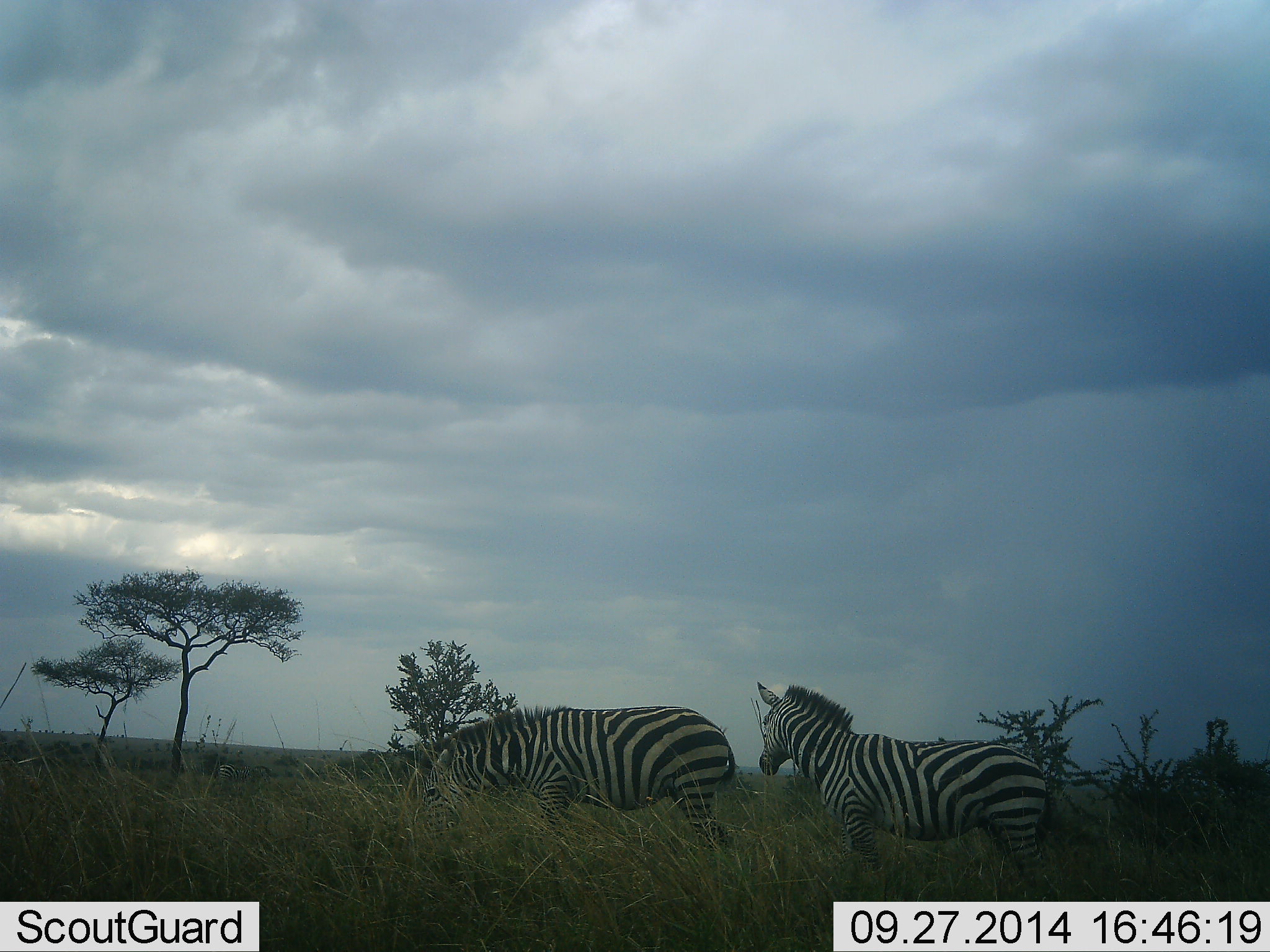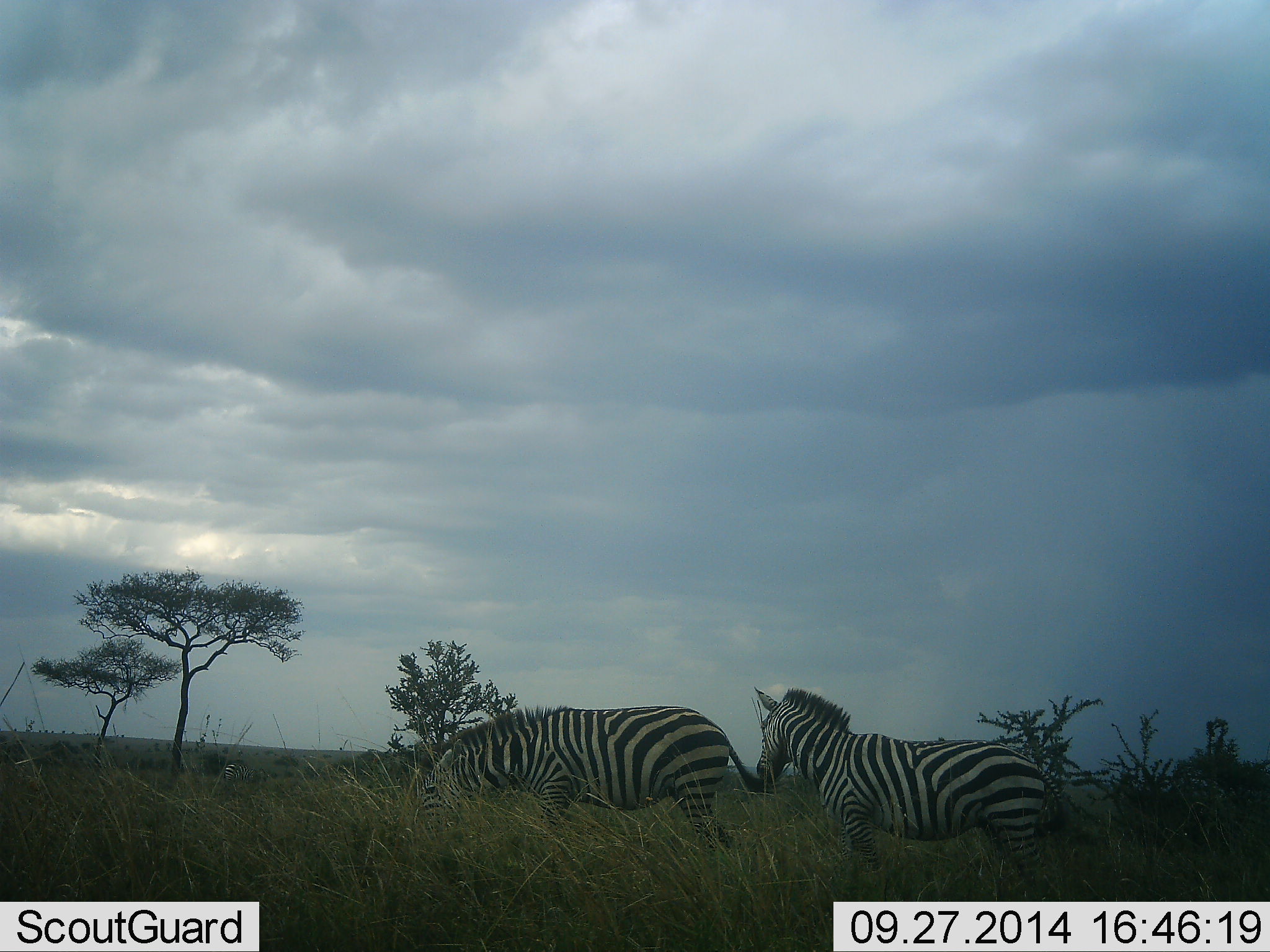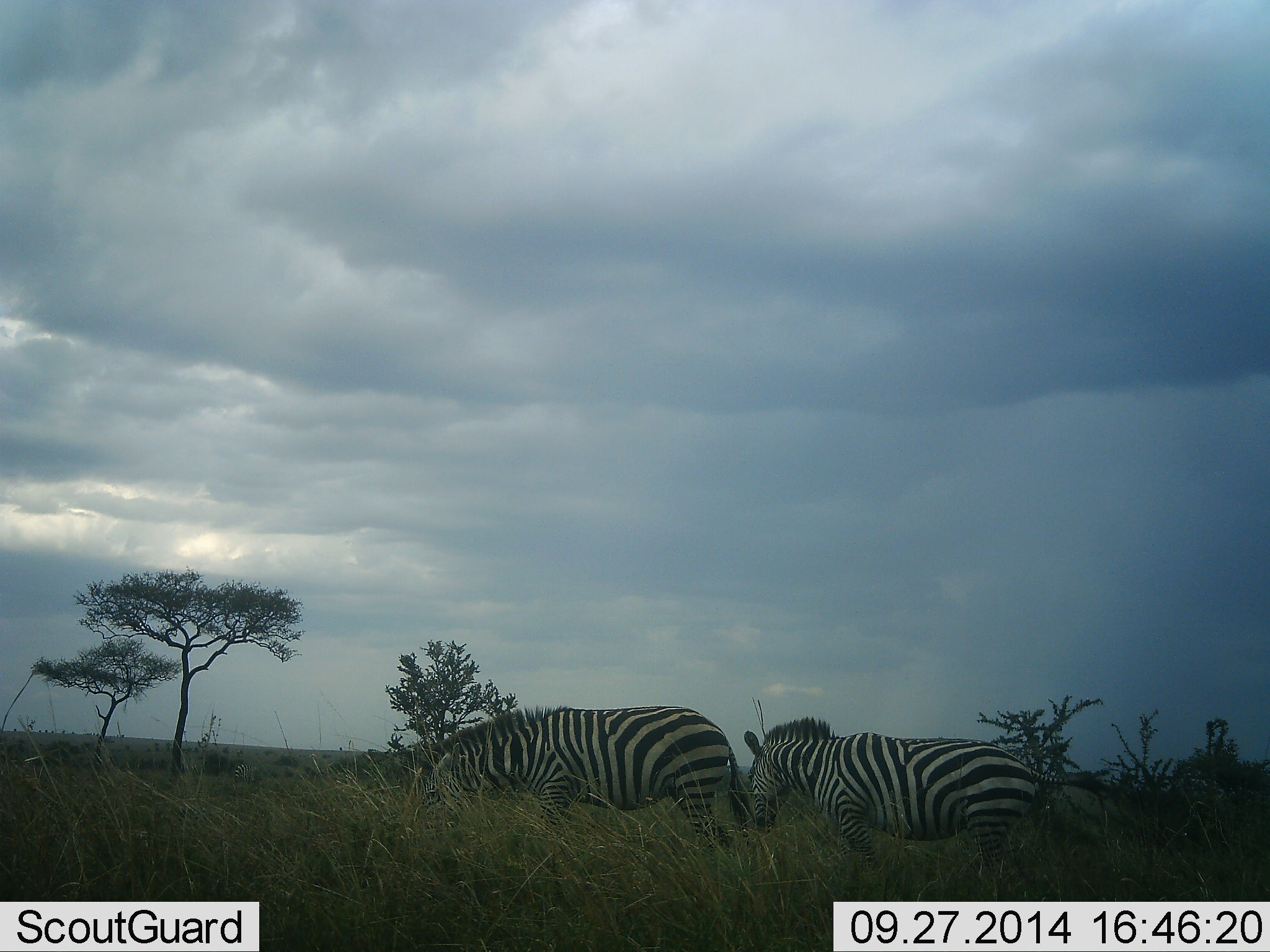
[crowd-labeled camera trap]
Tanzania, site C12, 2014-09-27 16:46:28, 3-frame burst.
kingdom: Animalia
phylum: Chordata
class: Mammalia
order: Perissodactyla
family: Equidae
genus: Equus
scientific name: Equus quagga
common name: plains zebra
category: zebra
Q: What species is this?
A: Zebra (plains zebra) (Equus quagga).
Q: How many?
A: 2.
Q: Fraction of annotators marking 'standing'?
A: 80%.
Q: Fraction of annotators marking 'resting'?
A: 0%.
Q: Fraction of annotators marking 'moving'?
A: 10%.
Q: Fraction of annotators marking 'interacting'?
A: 0%.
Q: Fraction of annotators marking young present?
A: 0%.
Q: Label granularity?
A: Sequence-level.